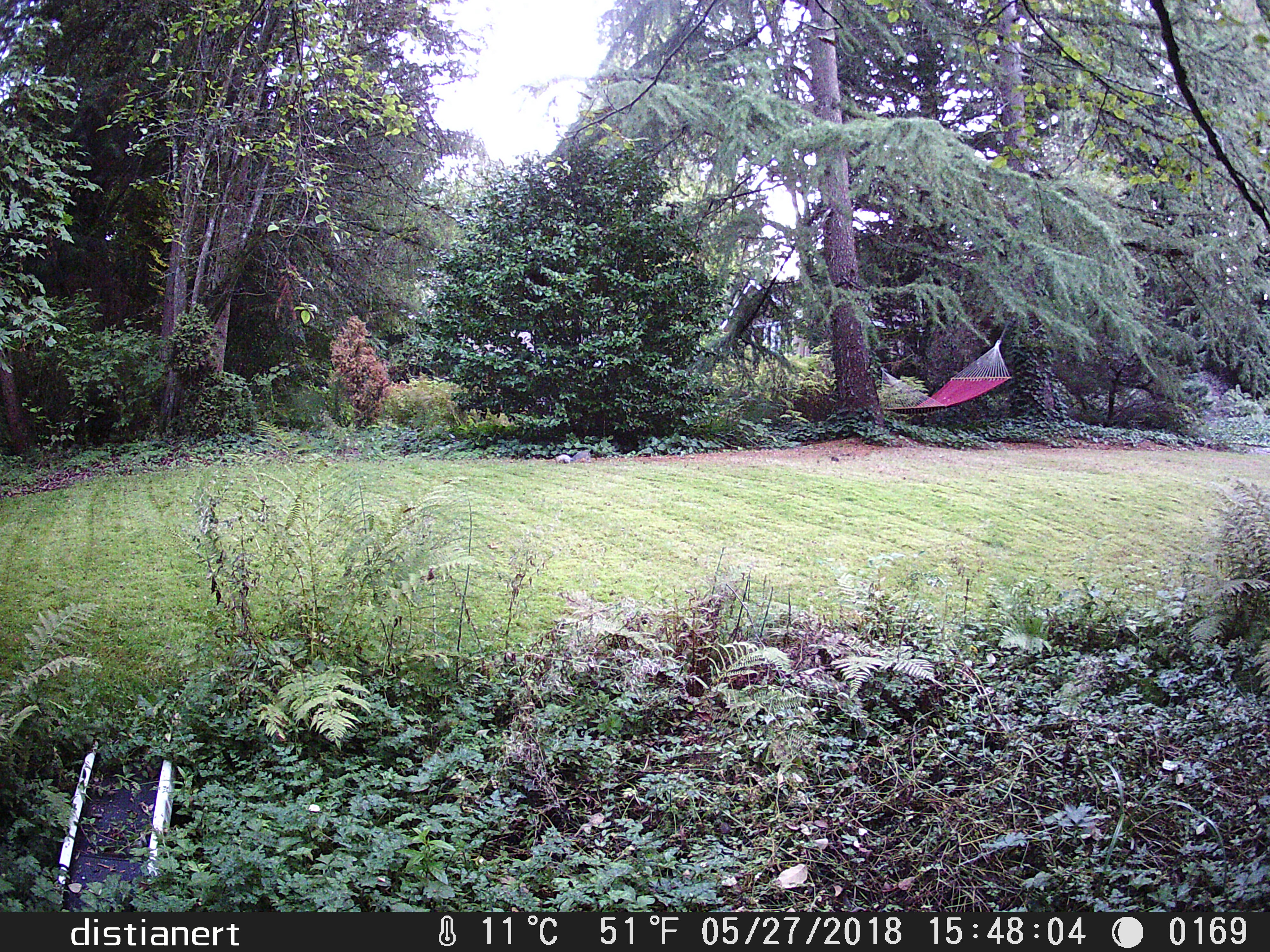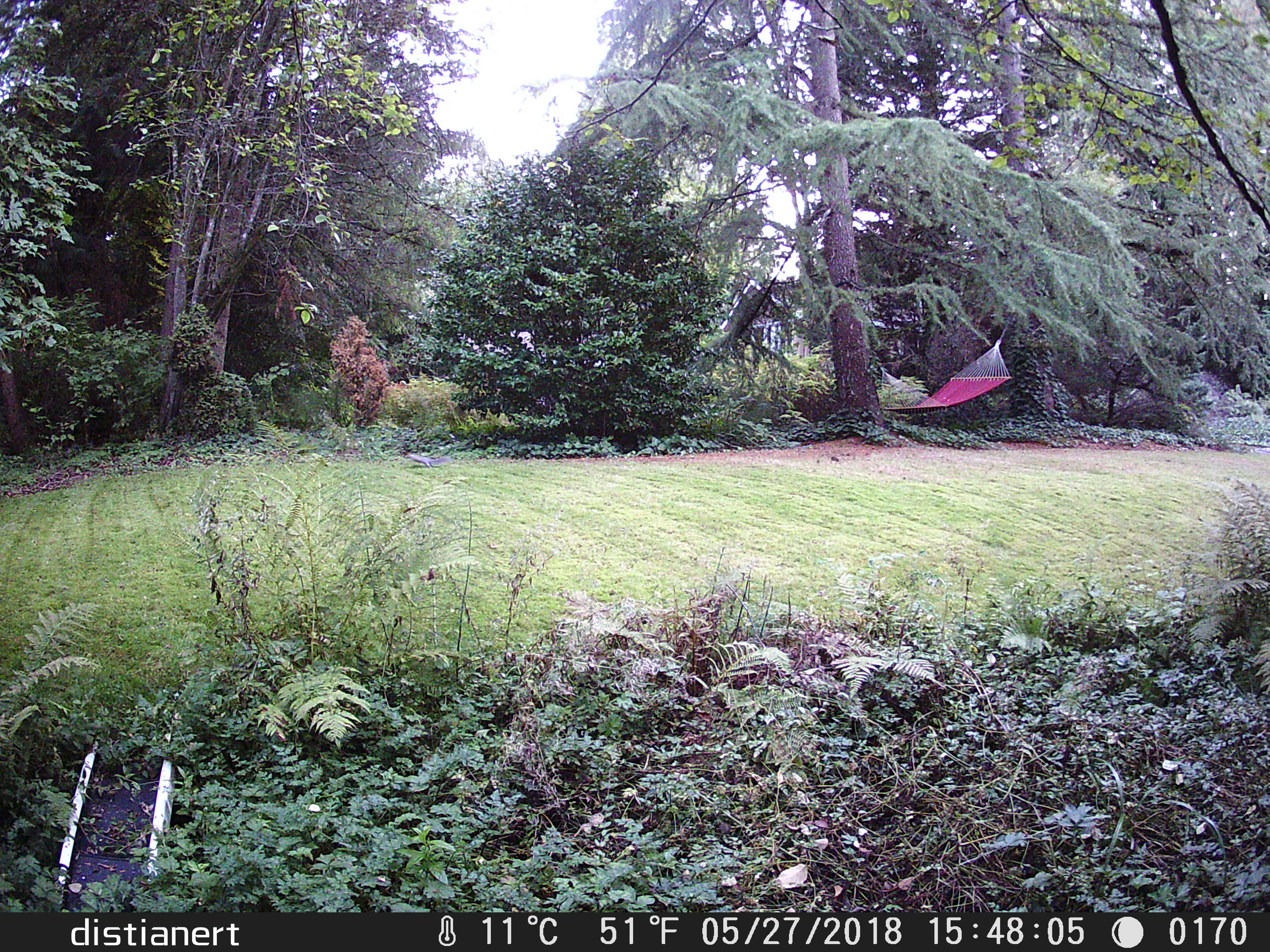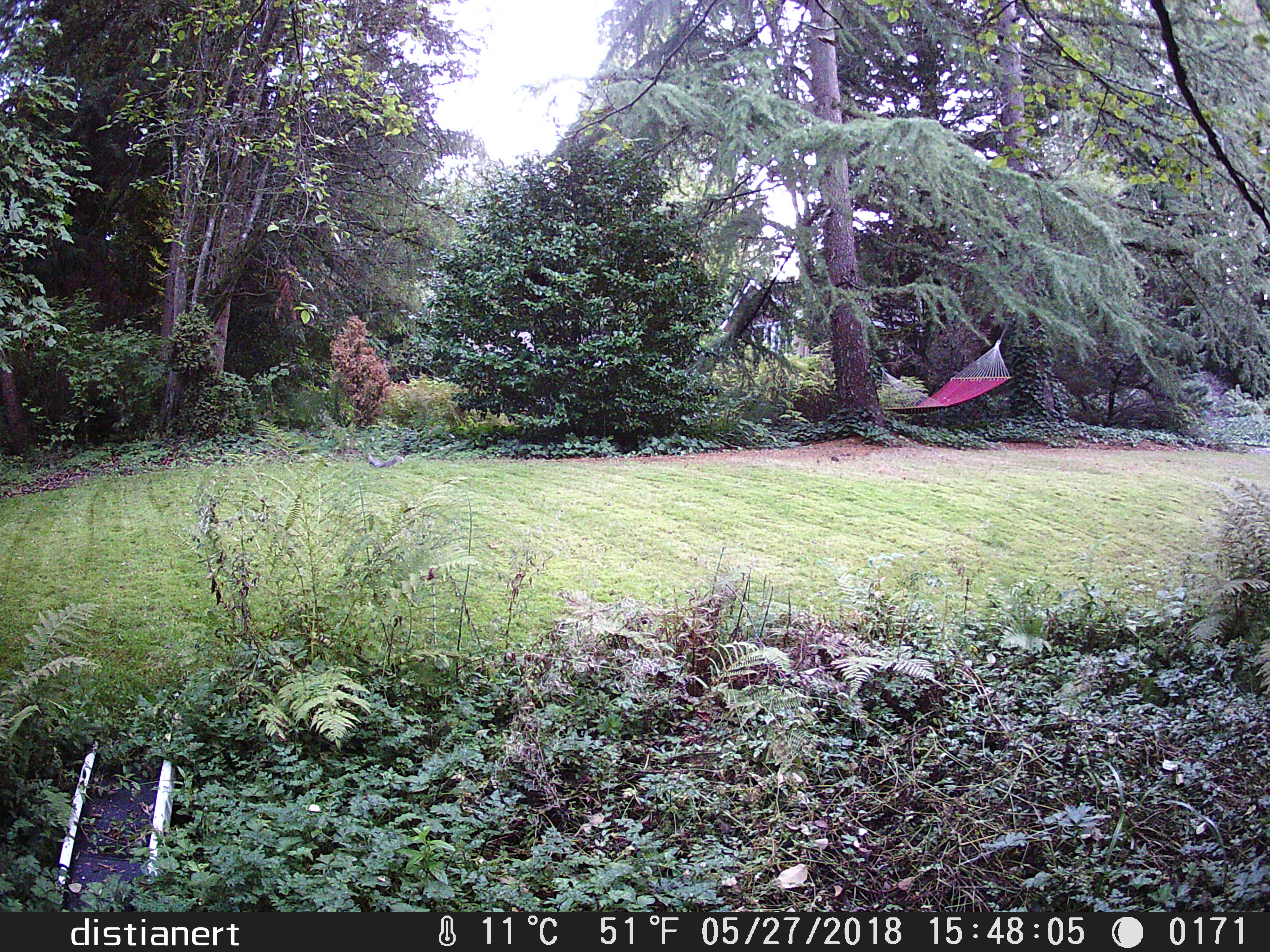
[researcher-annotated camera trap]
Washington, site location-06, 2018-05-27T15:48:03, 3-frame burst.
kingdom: Animalia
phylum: Chordata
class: Mammalia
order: Rodentia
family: Sciuridae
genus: Sciurus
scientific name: Sciurus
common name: squirrel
Squirrel (Sciurus).